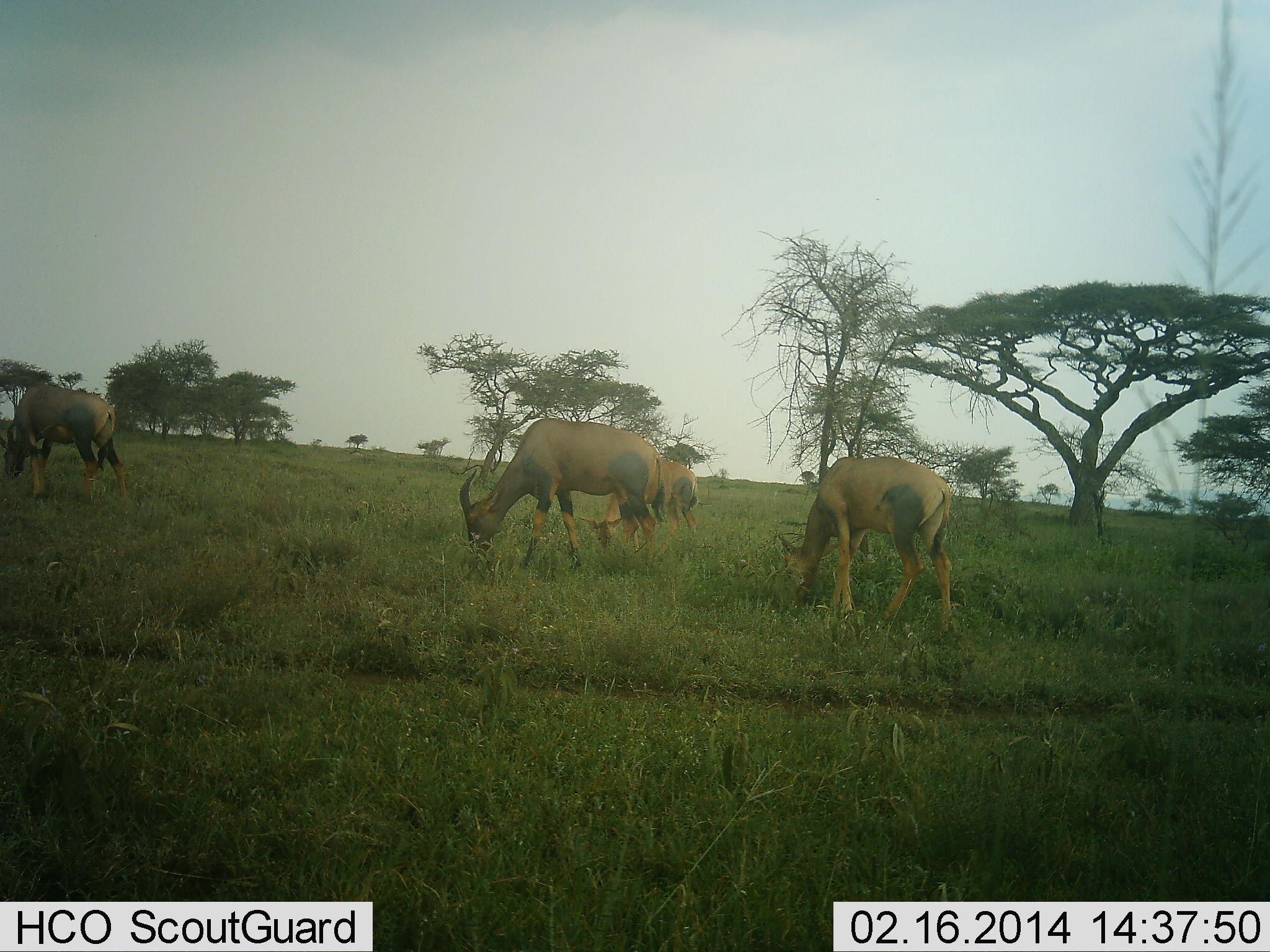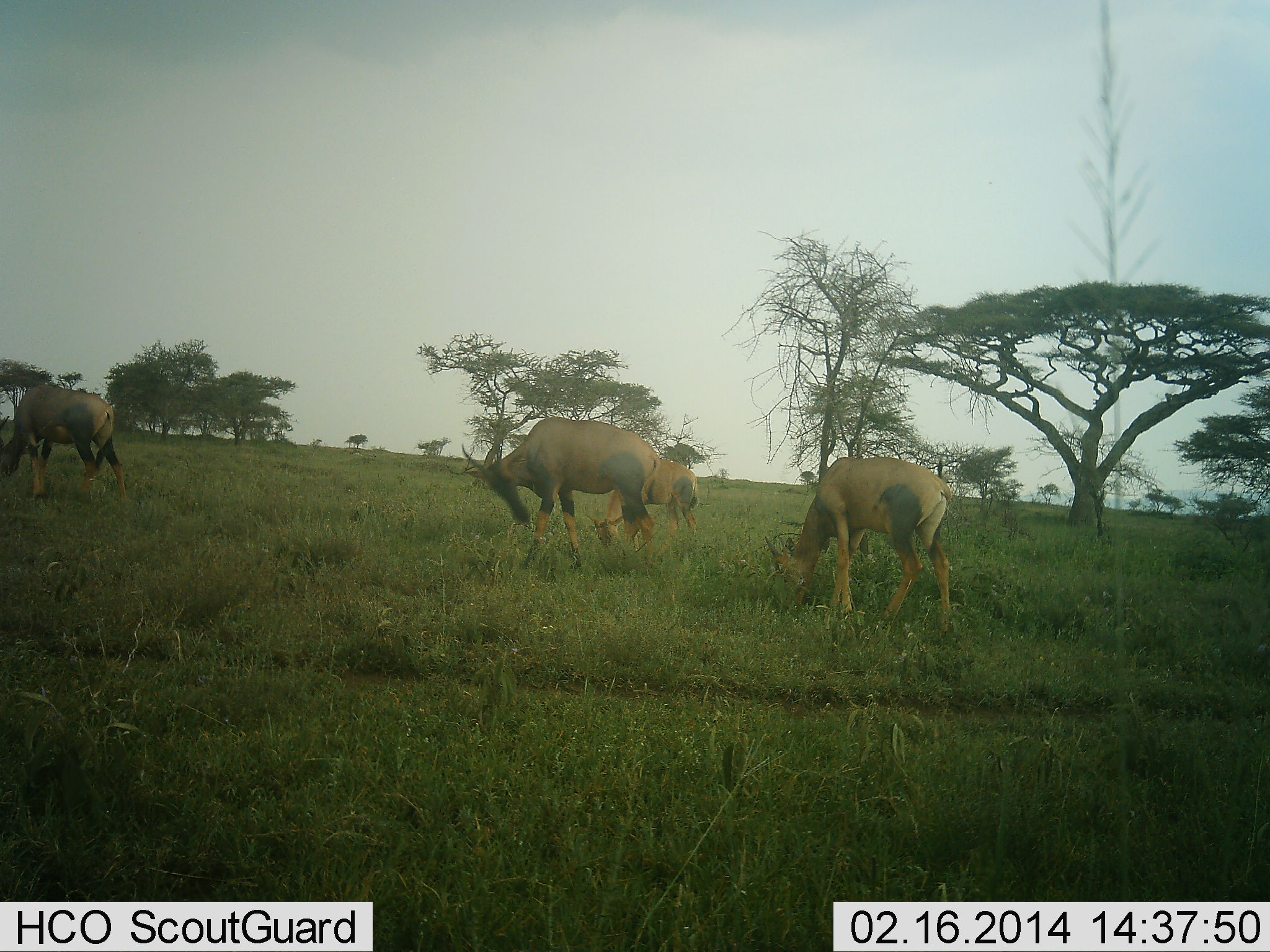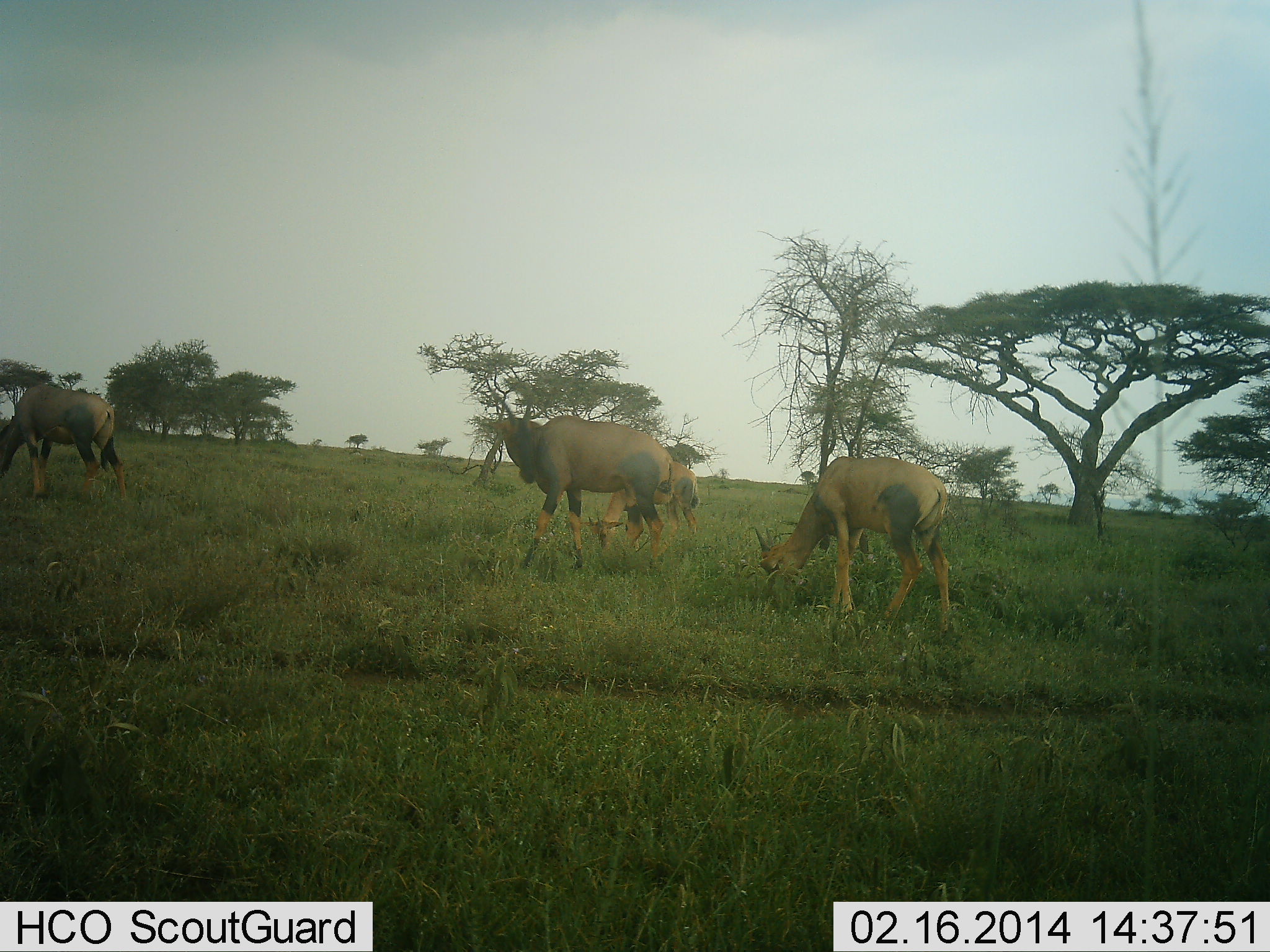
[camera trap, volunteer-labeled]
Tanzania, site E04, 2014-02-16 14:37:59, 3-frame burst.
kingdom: Animalia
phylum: Chordata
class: Mammalia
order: Artiodactyla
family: Bovidae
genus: Damaliscus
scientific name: Damaliscus lunatus jimela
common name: topi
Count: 4.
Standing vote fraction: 30%.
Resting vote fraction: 0%.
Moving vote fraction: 20%.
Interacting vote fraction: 0%.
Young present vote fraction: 20%.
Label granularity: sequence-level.